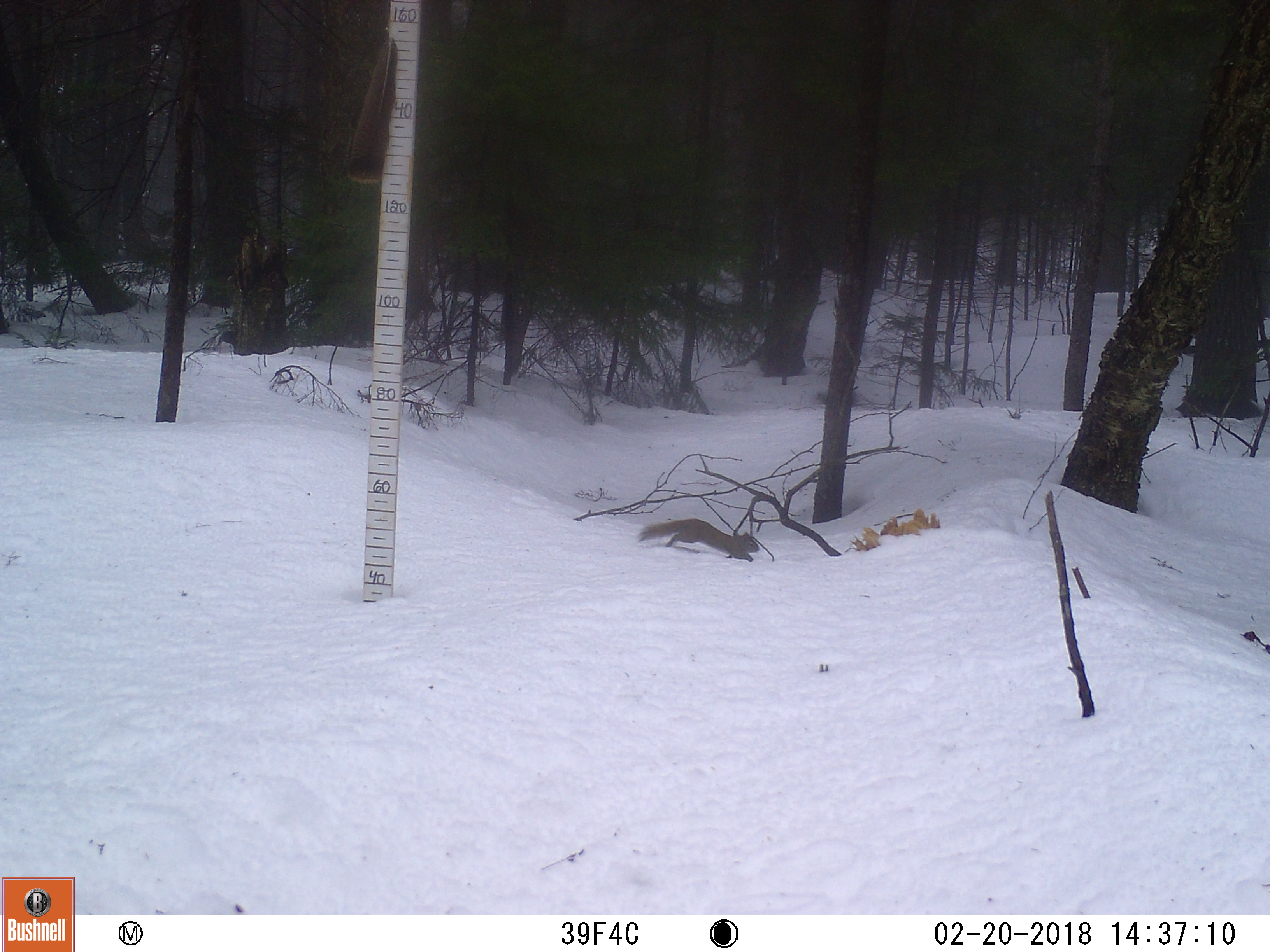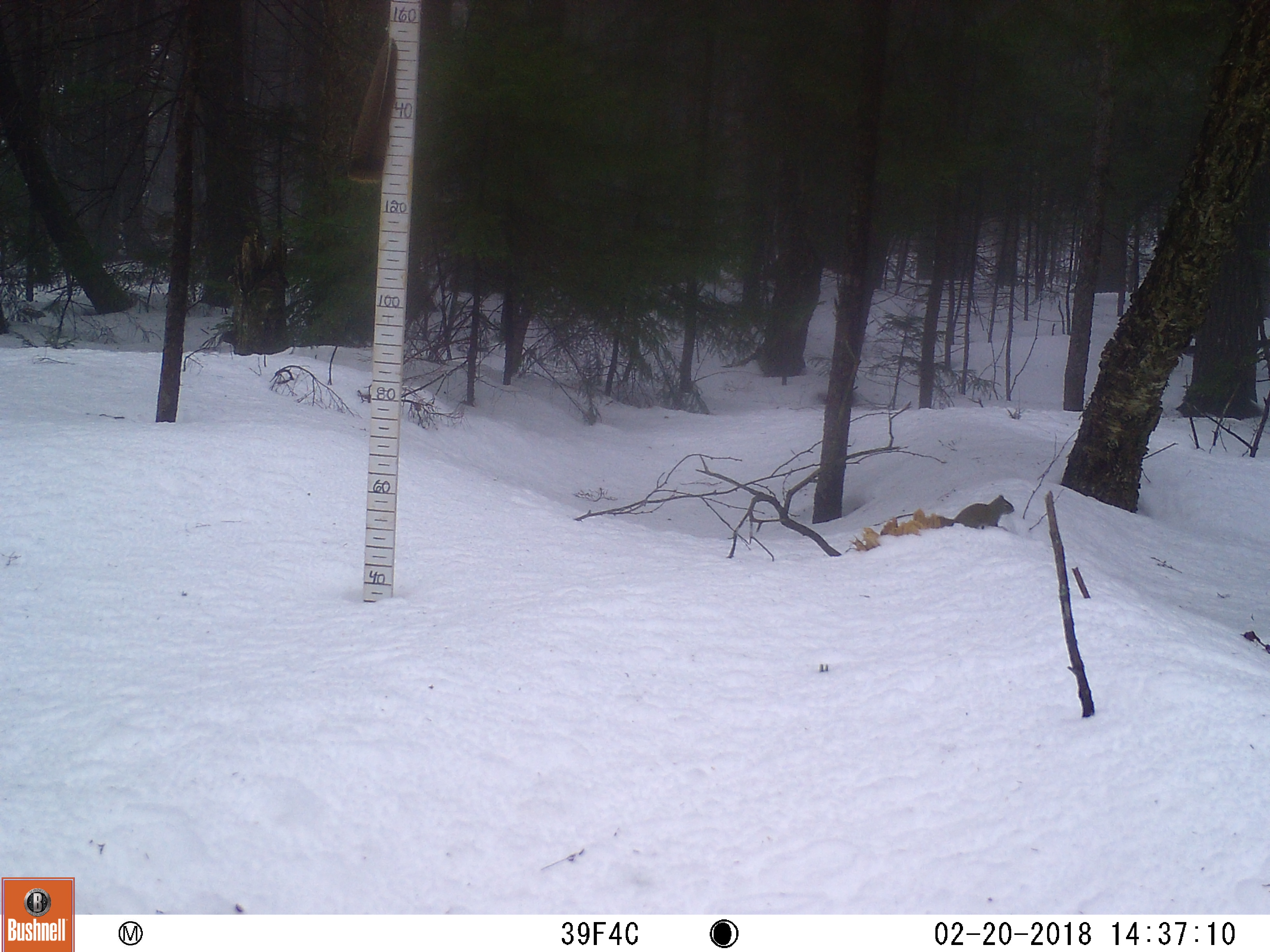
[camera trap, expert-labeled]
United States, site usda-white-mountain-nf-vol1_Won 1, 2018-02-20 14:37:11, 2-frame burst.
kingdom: Animalia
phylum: Chordata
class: Mammalia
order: Rodentia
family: Sciuridae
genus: Tamiasciurus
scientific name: Tamiasciurus hudsonicus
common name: red squirrel